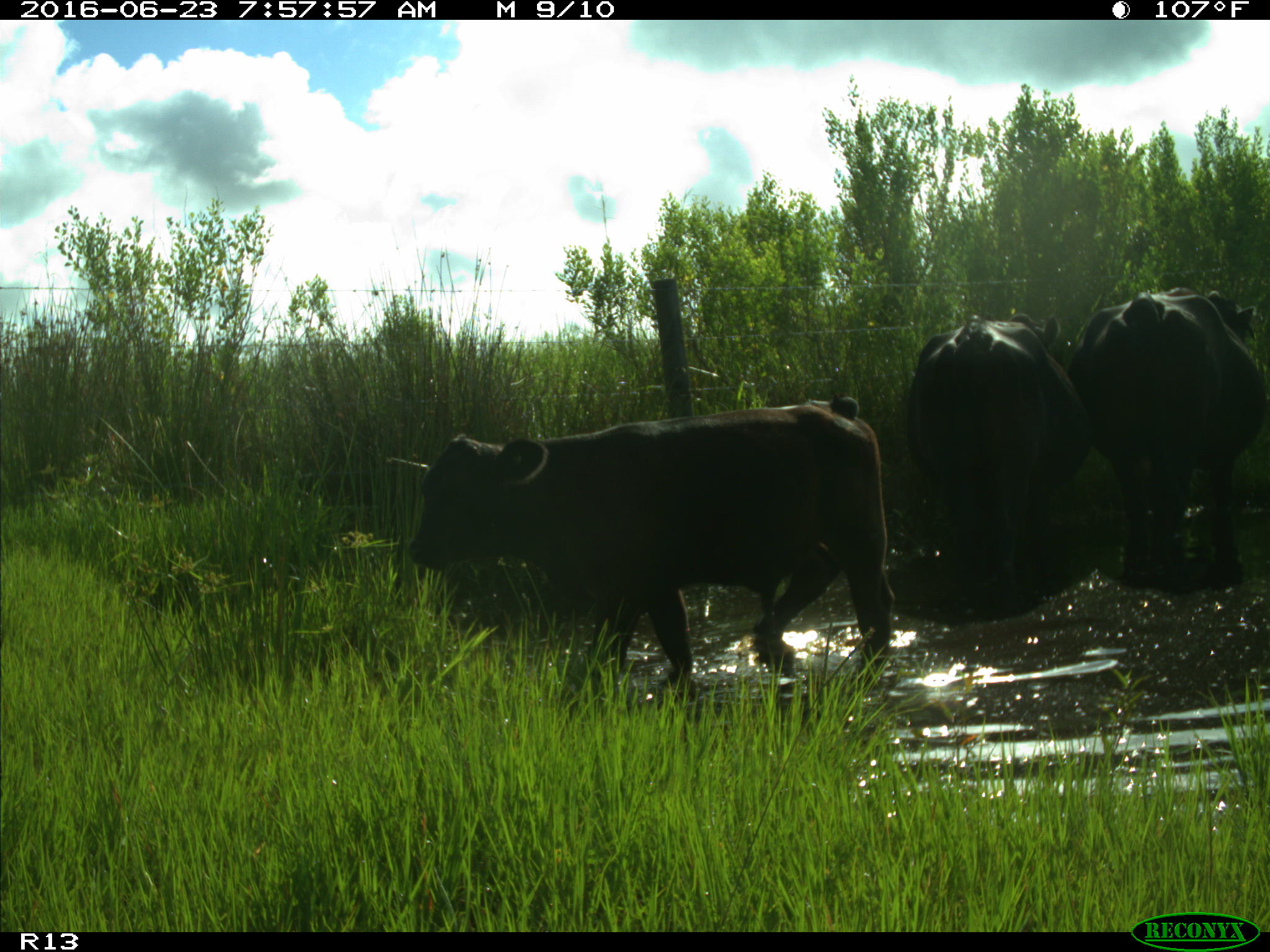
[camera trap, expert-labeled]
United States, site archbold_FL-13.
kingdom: Animalia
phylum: Chordata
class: Mammalia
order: Artiodactyla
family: Bovidae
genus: Bos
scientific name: Bos taurus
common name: domestic cow